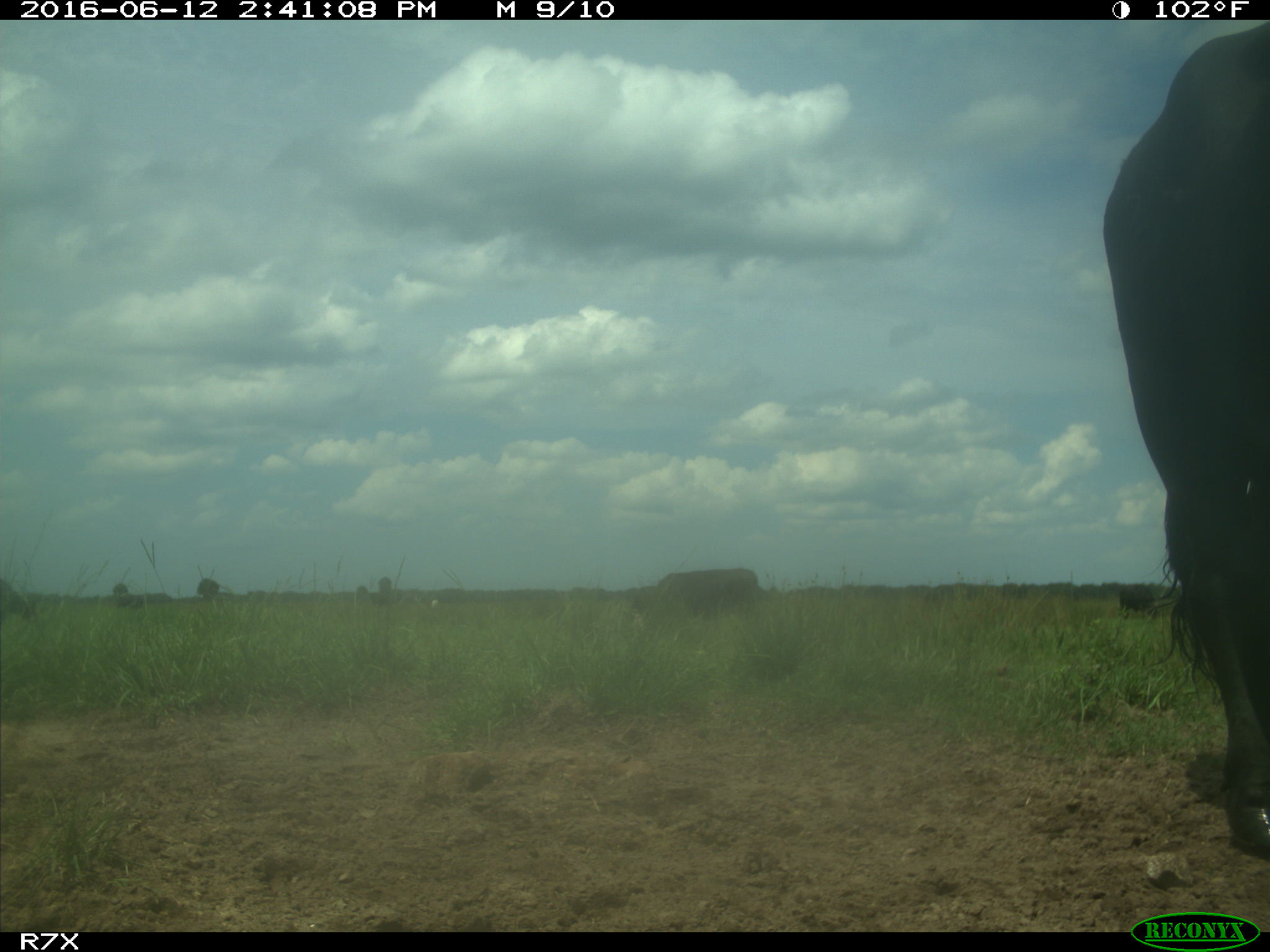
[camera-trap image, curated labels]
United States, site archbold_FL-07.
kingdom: Animalia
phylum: Chordata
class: Mammalia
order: Artiodactyla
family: Bovidae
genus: Bos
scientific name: Bos taurus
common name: domestic cow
Bos taurus (domestic cow).